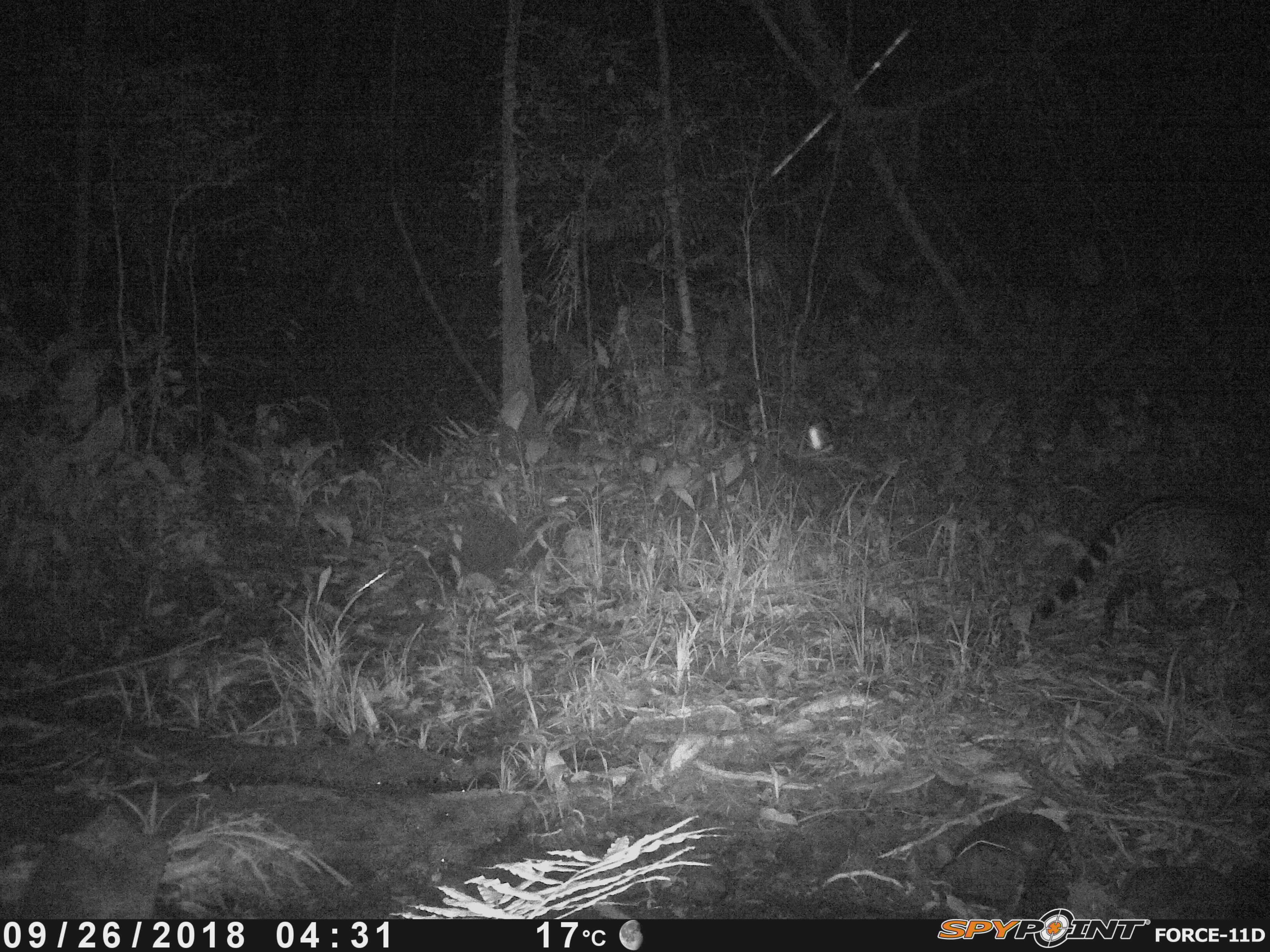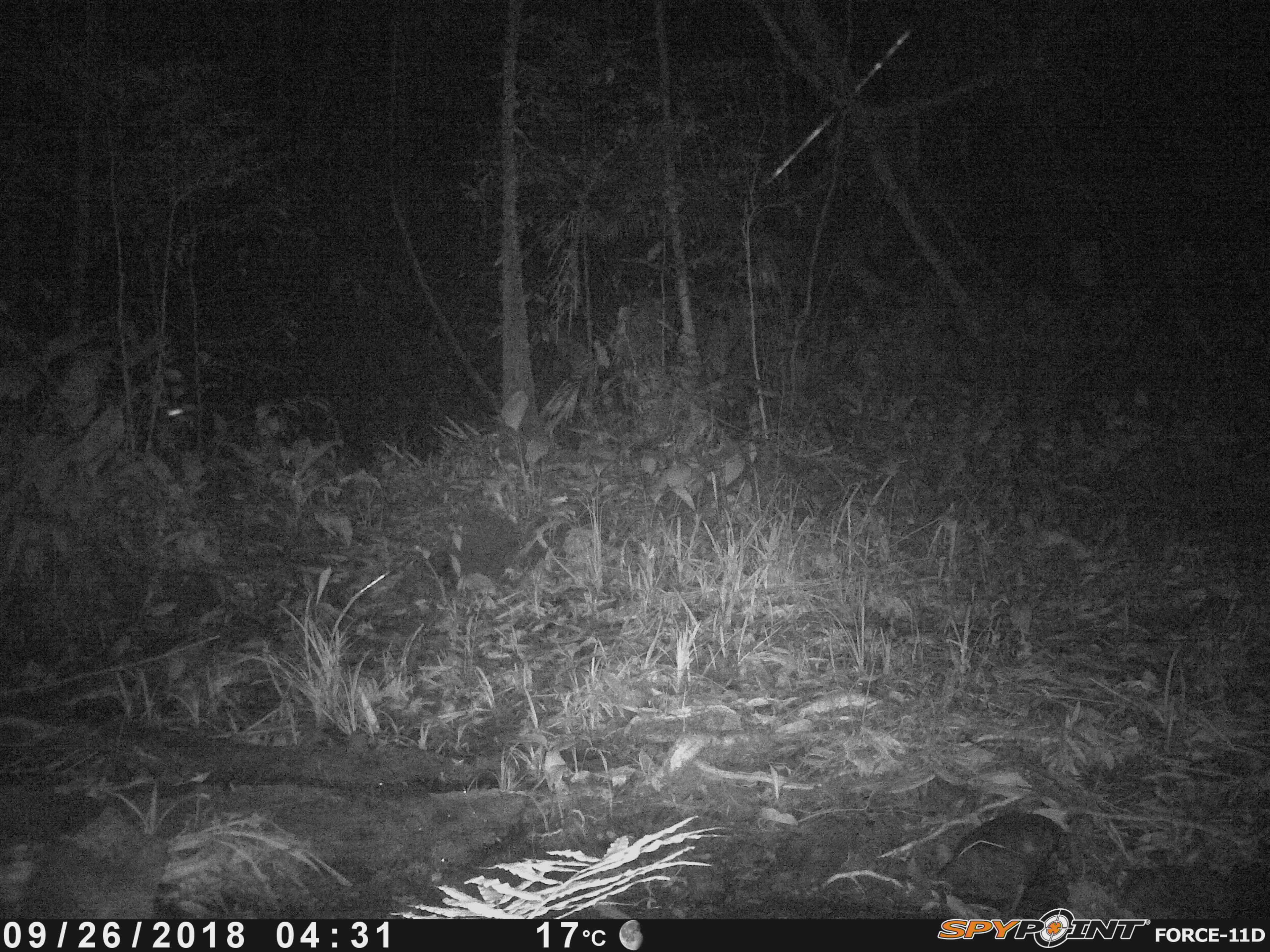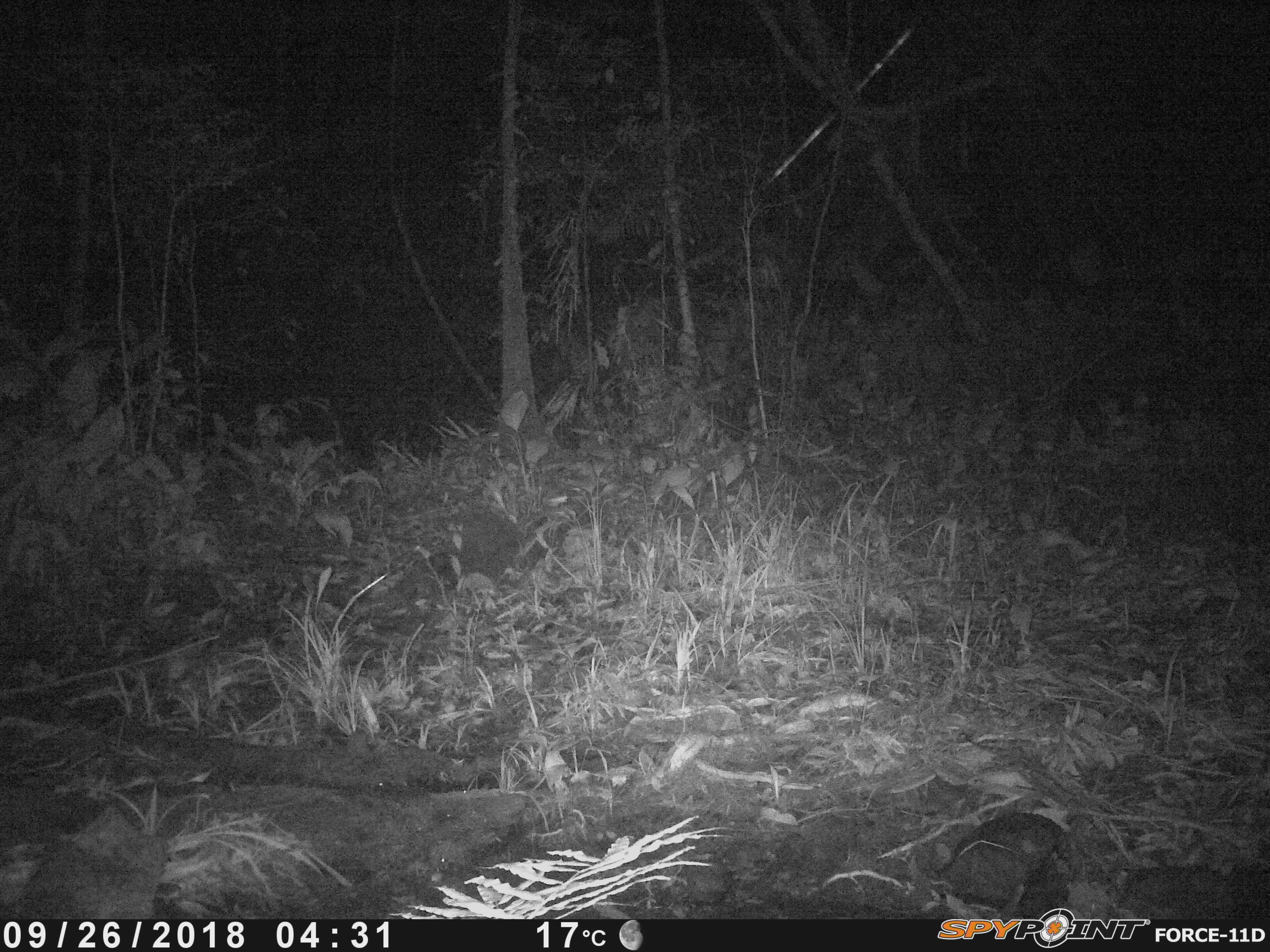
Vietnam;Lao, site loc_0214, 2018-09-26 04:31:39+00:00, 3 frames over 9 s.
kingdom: Animalia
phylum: Chordata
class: Mammalia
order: Carnivora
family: Viverridae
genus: Viverra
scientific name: Viverra zibetha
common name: large indian civet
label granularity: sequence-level